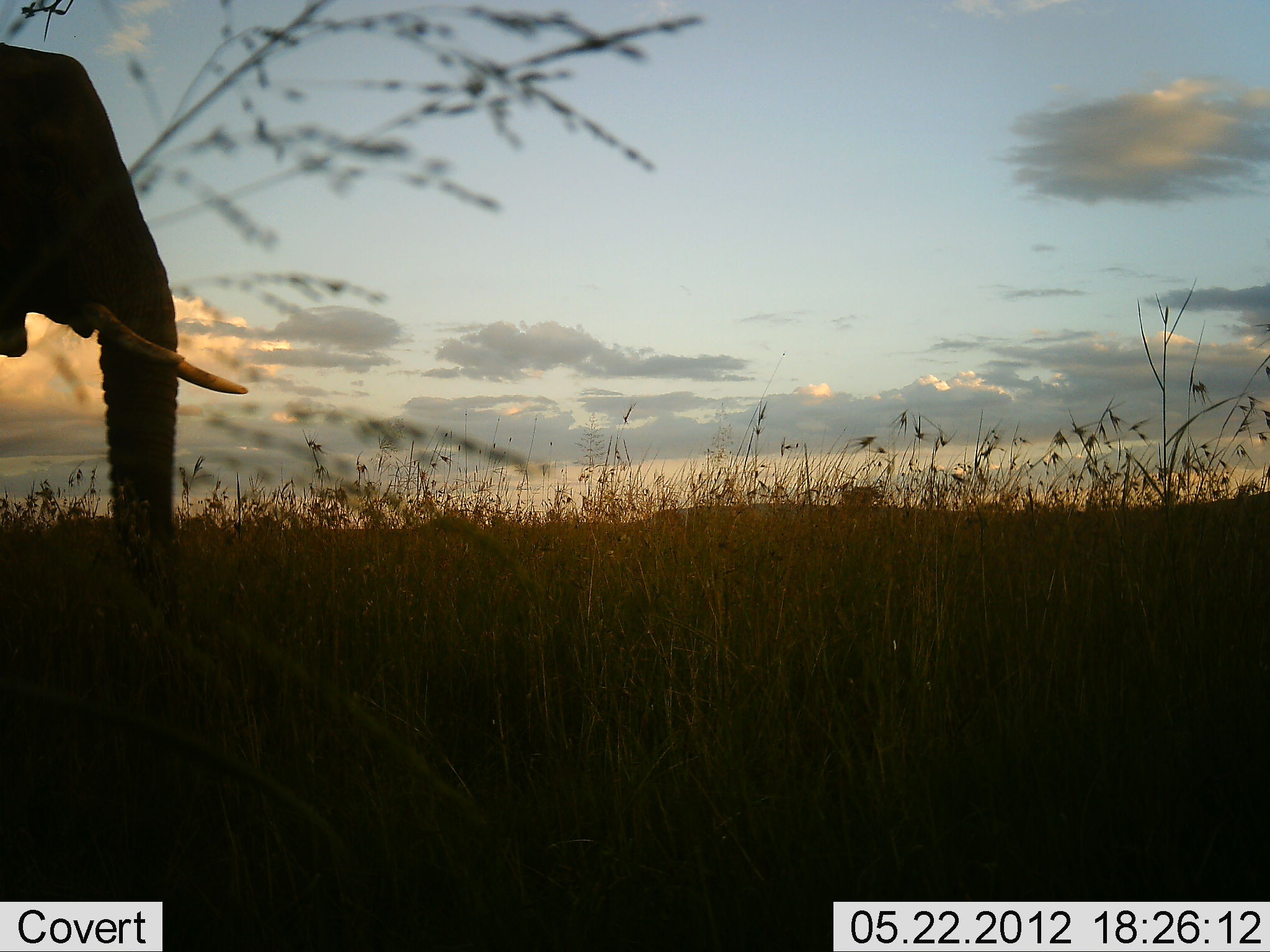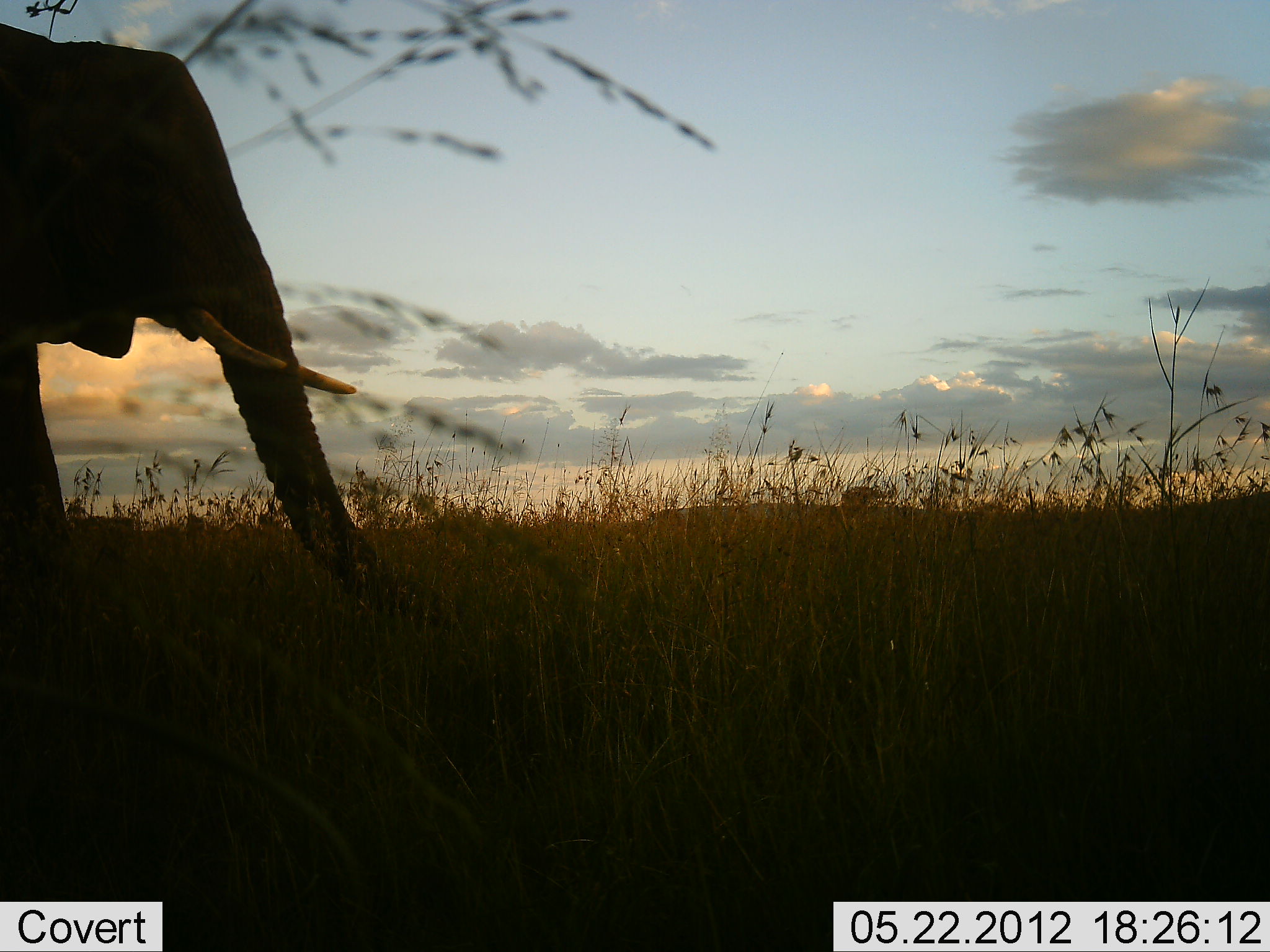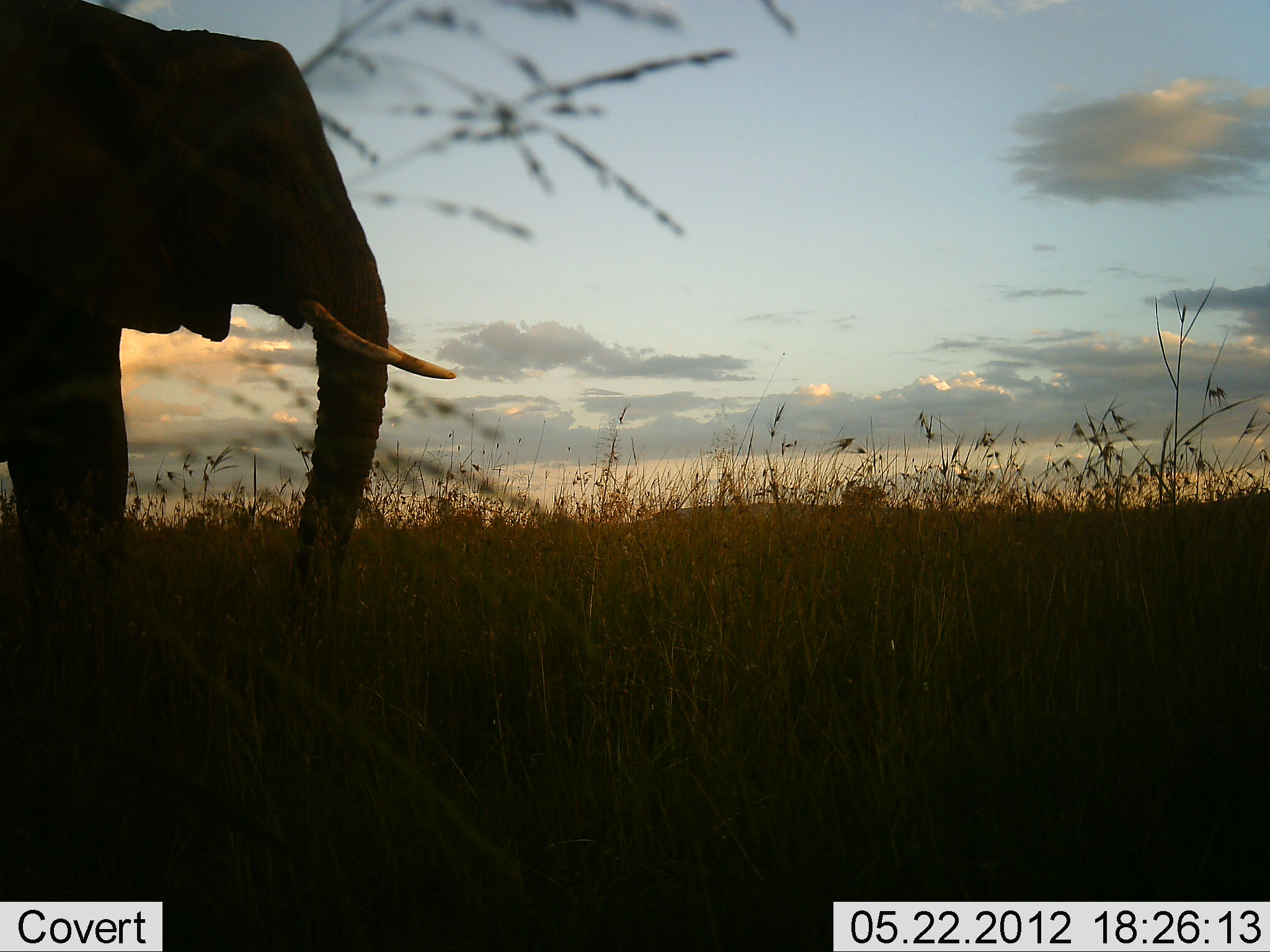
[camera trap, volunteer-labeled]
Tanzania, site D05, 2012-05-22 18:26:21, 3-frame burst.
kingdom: Animalia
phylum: Chordata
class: Mammalia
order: Proboscidea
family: Elephantidae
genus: Loxodonta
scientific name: Loxodonta africana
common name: african bush elephant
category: elephant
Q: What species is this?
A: Elephant (african bush elephant) (Loxodonta africana).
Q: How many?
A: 1.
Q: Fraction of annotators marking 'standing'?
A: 0%.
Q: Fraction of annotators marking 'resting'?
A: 0%.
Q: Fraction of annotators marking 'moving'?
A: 90%.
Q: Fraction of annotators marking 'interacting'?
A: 0%.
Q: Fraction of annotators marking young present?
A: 0%.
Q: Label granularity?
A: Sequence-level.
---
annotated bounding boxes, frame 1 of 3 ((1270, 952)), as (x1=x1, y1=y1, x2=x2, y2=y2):
animal: (x1=0, y1=43, x2=247, y2=630)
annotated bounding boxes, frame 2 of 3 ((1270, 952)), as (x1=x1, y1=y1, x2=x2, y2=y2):
animal: (x1=0, y1=24, x2=464, y2=673)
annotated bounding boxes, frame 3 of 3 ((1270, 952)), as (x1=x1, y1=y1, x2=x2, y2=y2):
animal: (x1=1, y1=0, x2=456, y2=705)